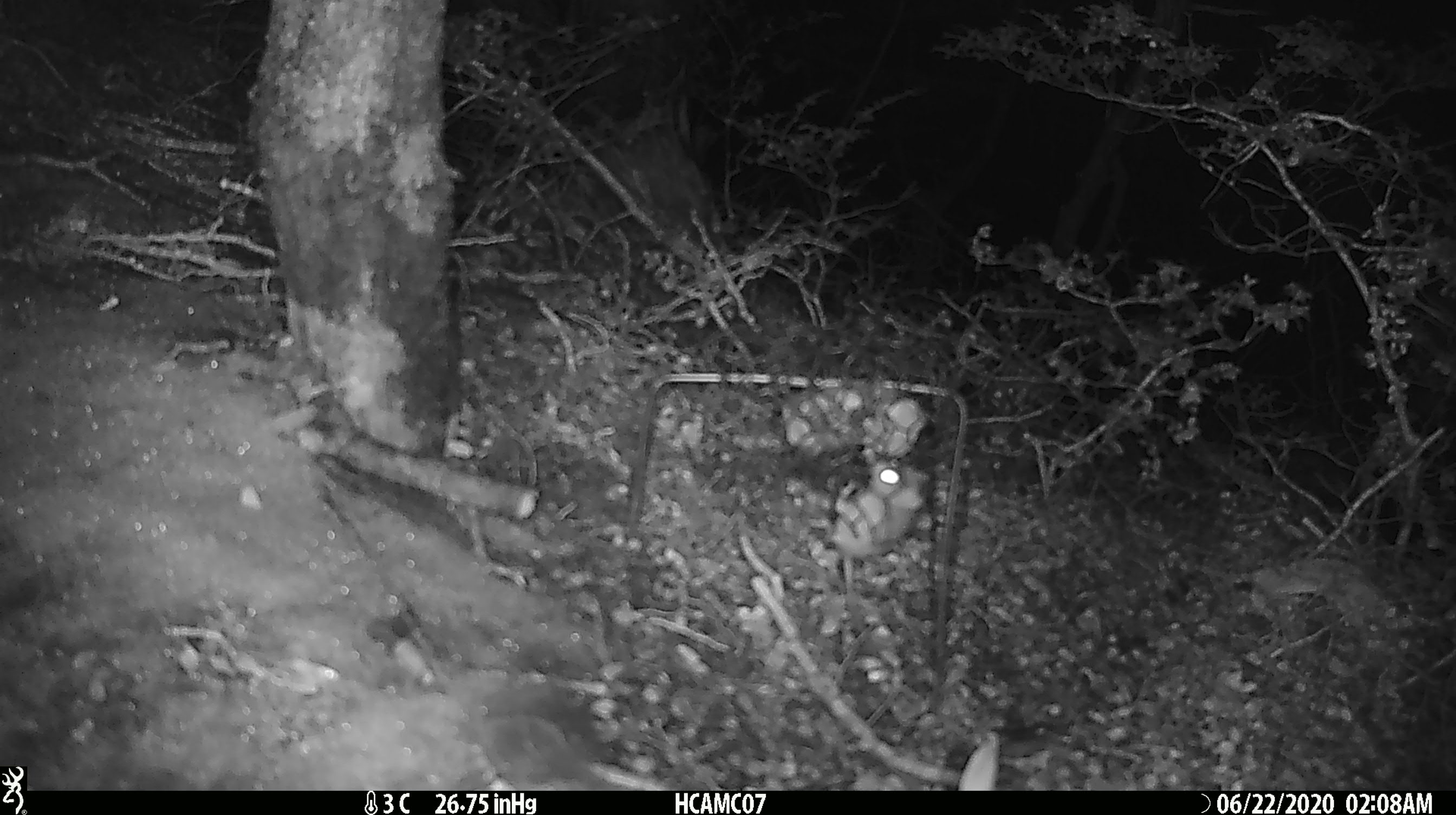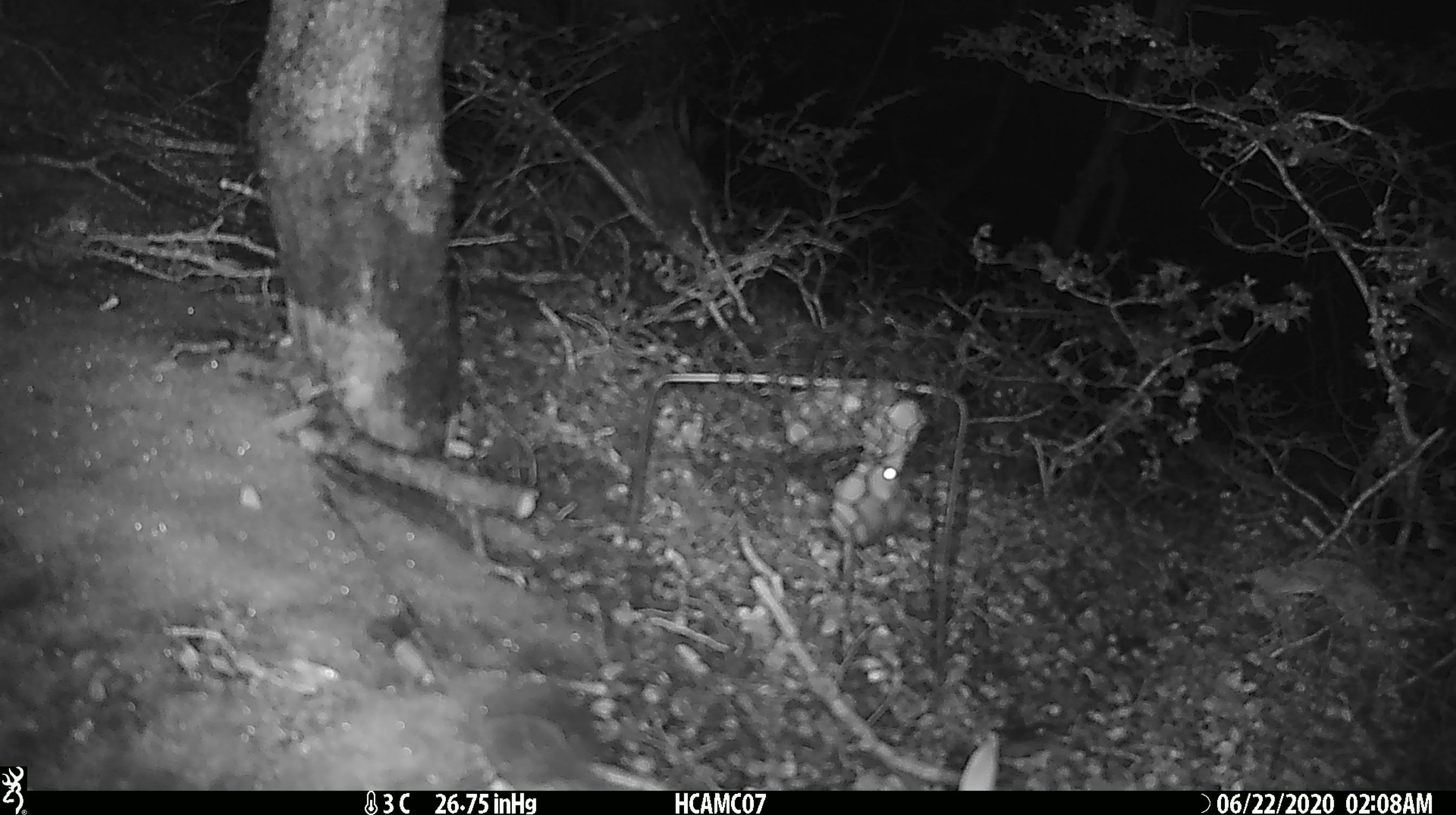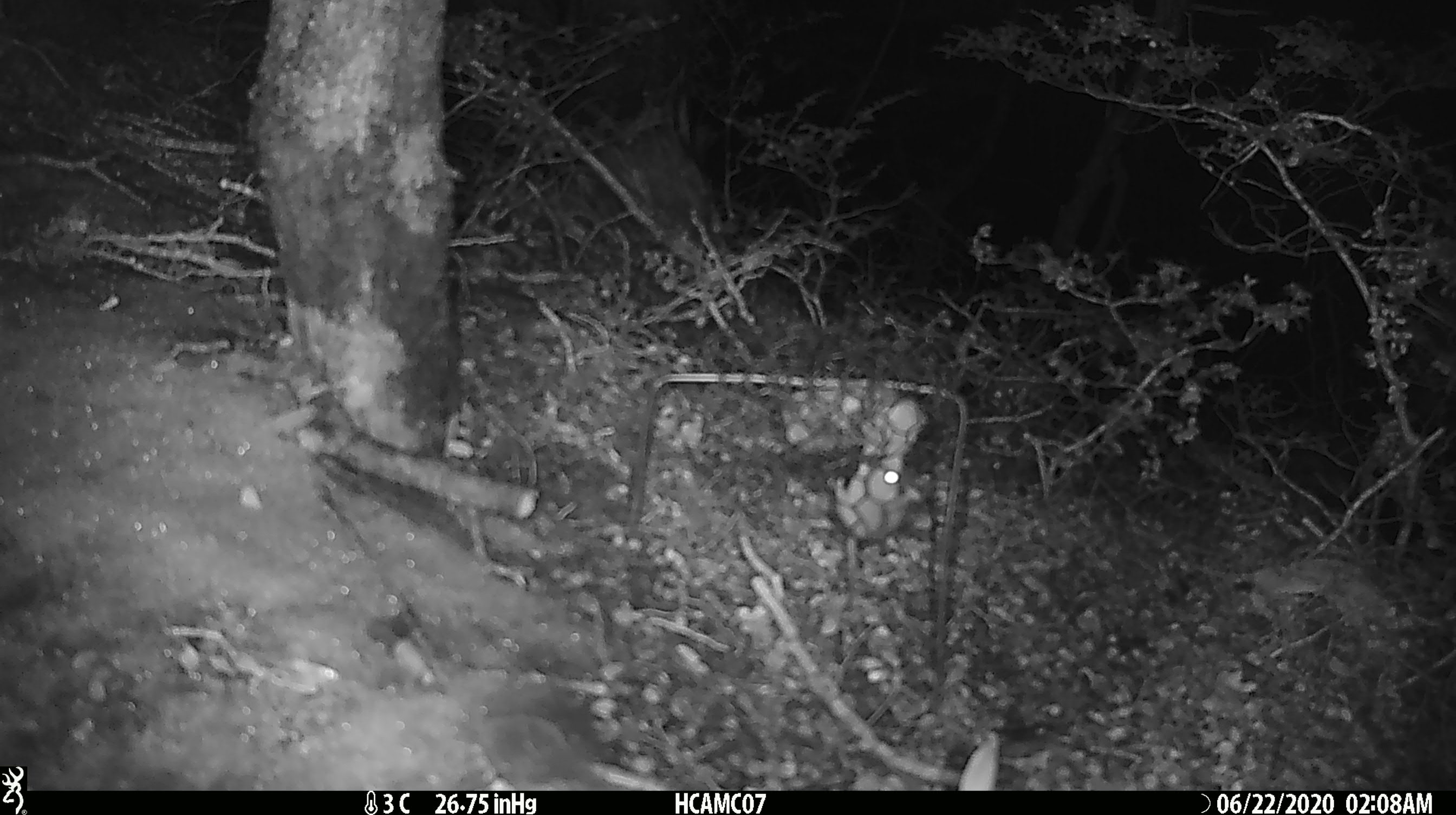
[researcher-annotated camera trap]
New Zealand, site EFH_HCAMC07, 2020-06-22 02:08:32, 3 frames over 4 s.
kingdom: Animalia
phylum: Chordata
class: Mammalia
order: Rodentia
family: Muridae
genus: Mus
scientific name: Mus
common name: mouse